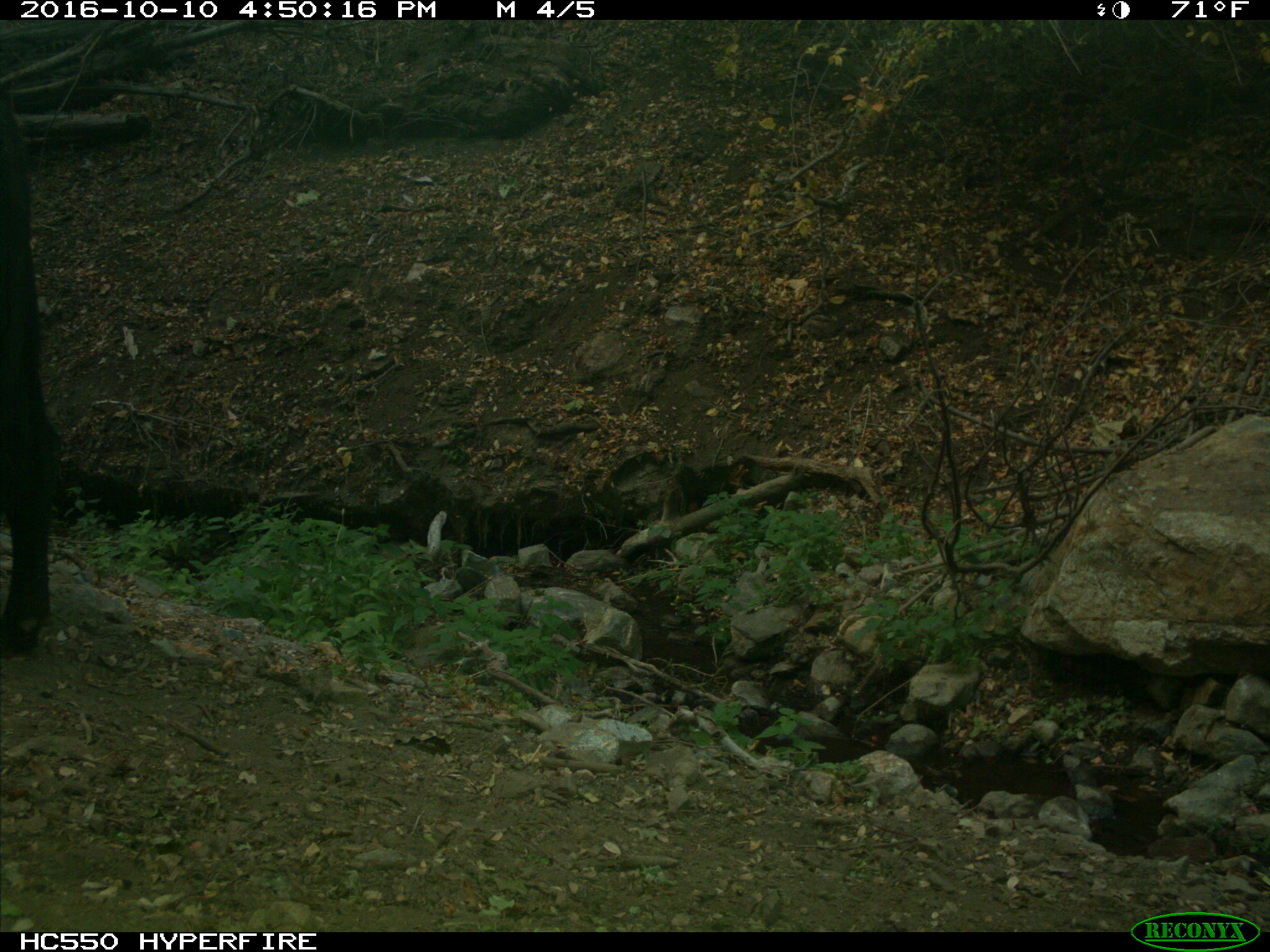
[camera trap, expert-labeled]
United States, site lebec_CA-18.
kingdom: Animalia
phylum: Chordata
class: Mammalia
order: Artiodactyla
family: Bovidae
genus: Bos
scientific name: Bos taurus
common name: domestic cow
Bos taurus (domestic cow).